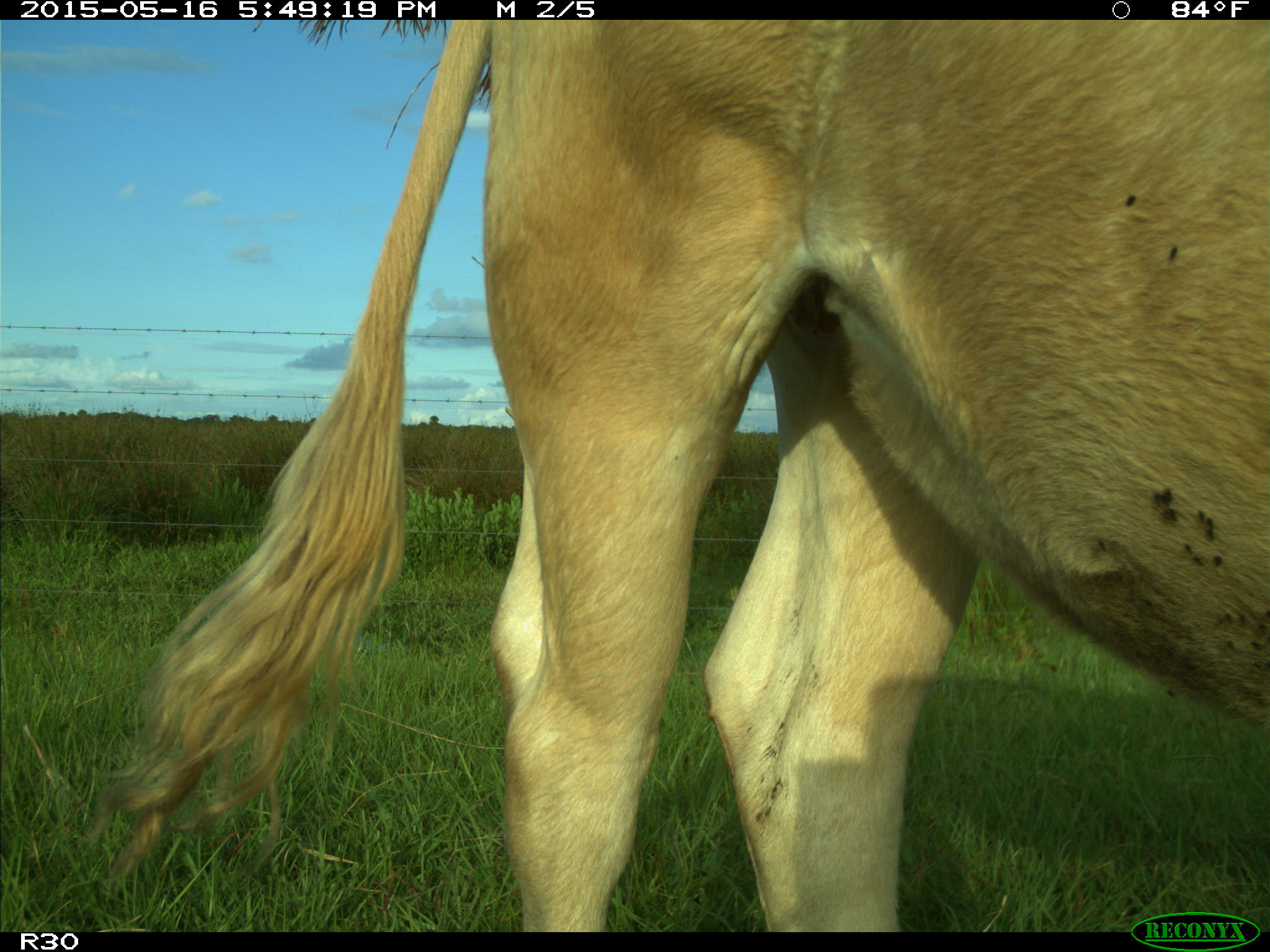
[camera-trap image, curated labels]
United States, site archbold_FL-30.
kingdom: Animalia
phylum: Chordata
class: Mammalia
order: Artiodactyla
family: Bovidae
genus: Bos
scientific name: Bos taurus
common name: domestic cow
Bos taurus (domestic cow).